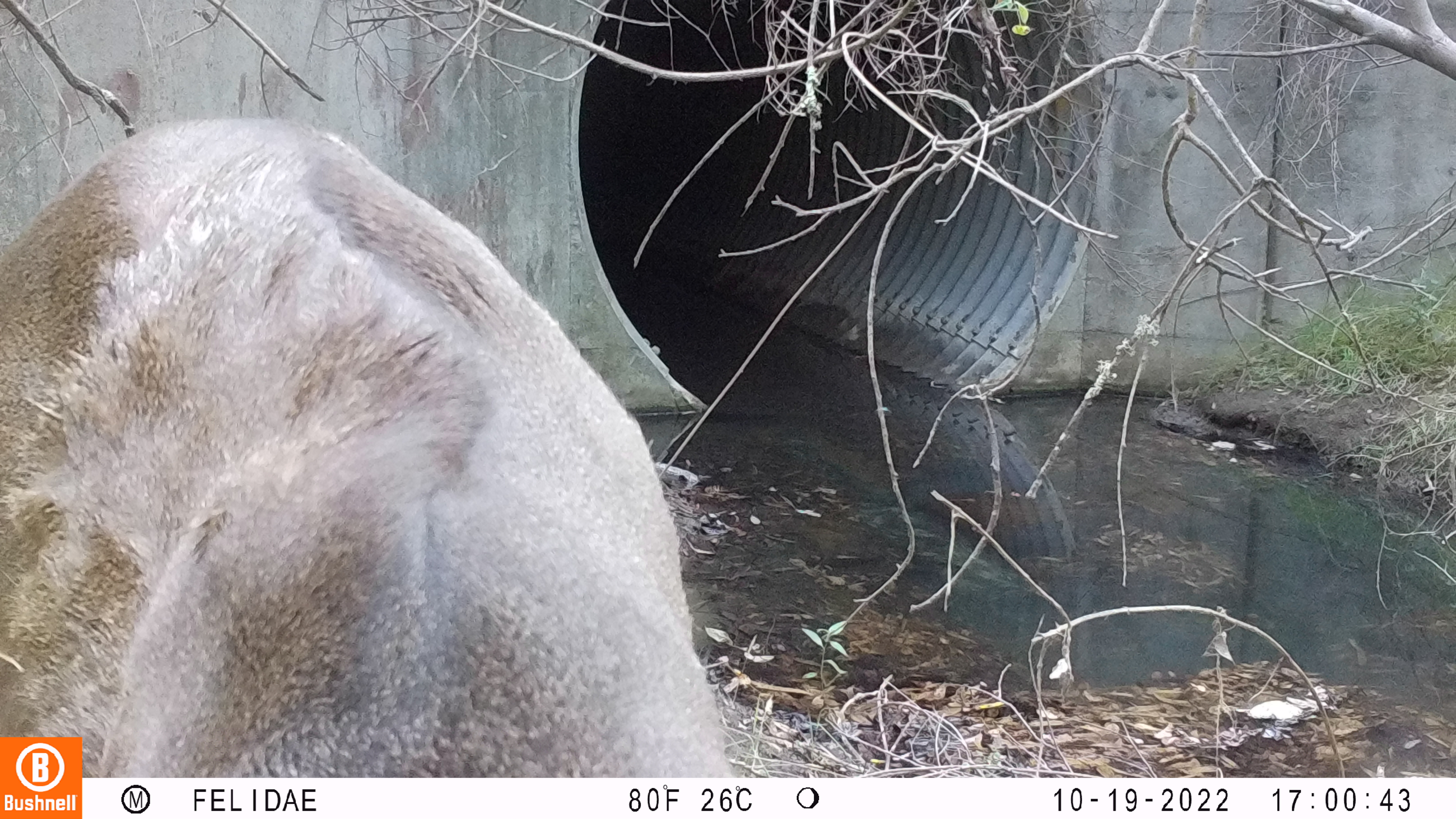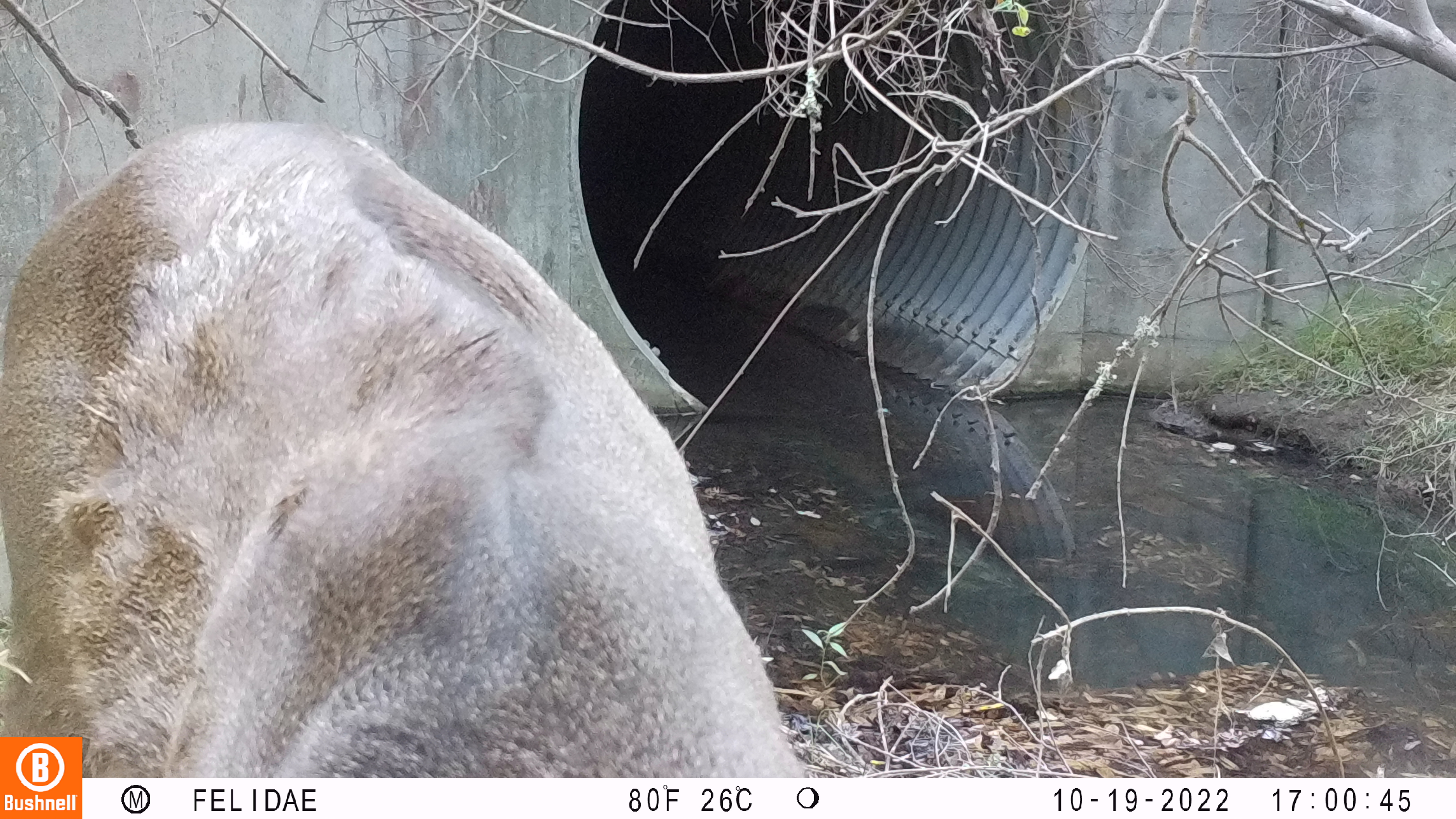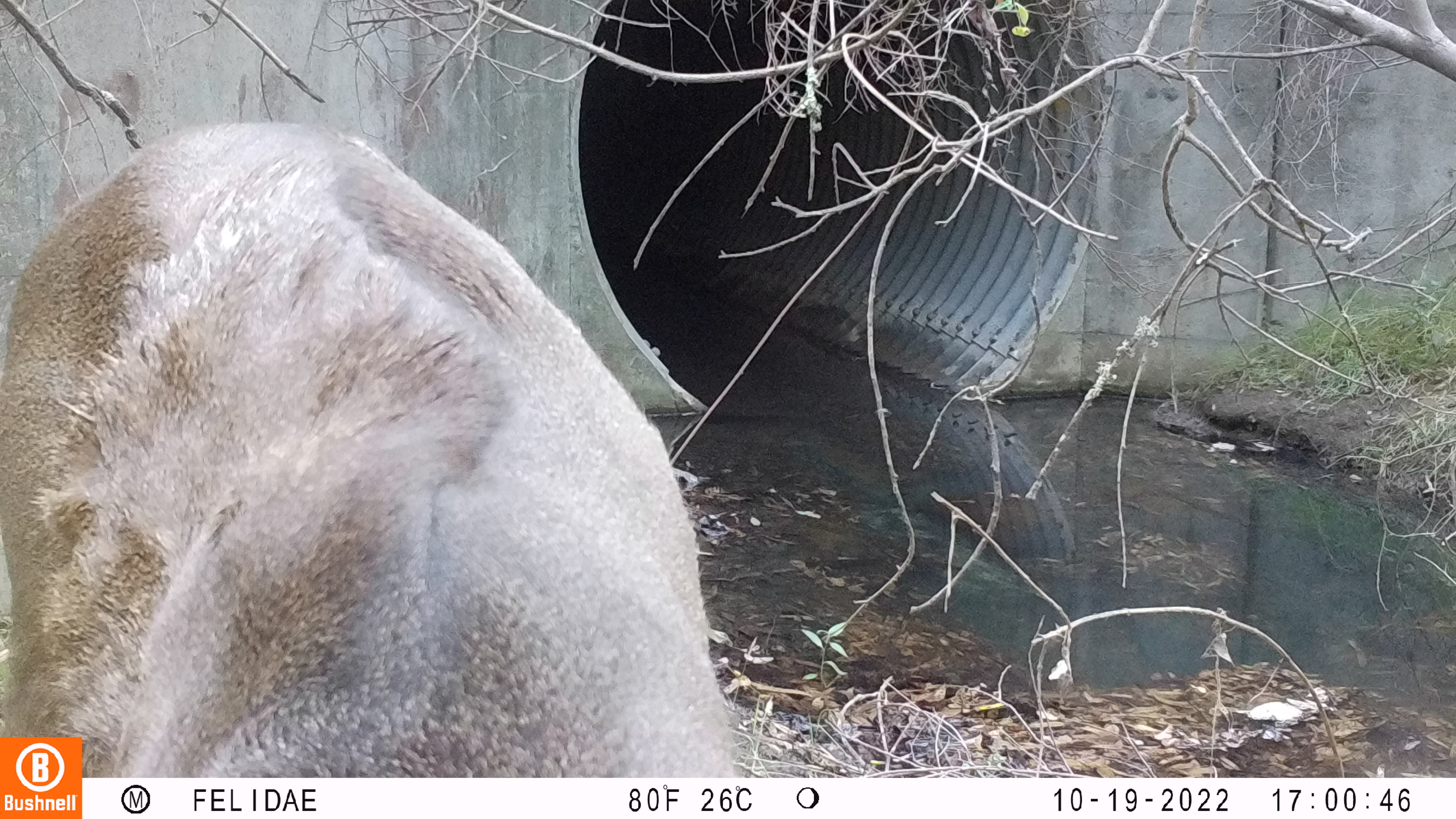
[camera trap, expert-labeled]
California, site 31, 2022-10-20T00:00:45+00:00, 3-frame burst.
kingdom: Animalia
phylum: Chordata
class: Mammalia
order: Artiodactyla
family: Cervidae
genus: Odocoileus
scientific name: Odocoileus hemionus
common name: mule deer